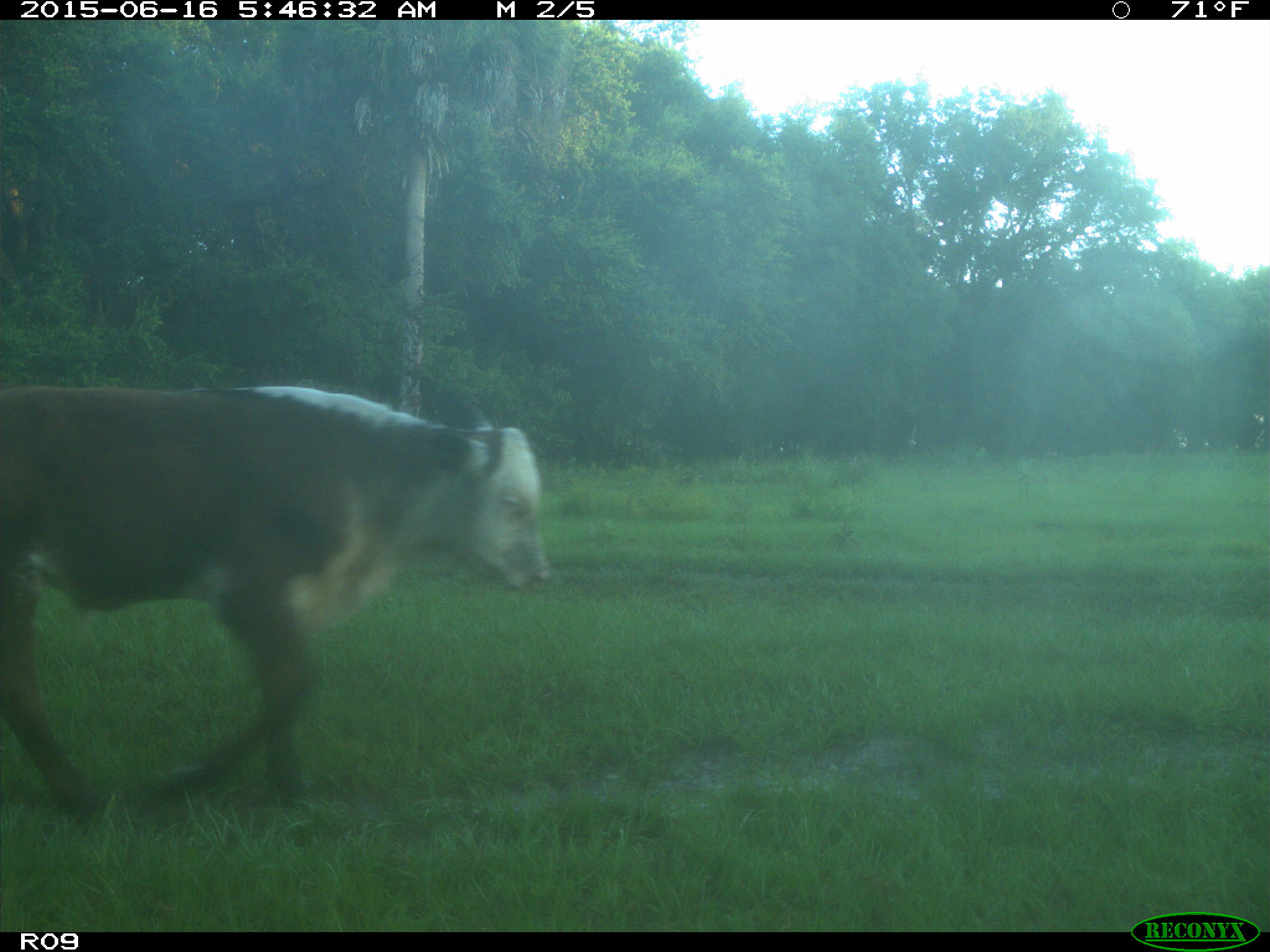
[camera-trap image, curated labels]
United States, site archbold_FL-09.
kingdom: Animalia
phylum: Chordata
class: Mammalia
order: Artiodactyla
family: Bovidae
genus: Bos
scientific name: Bos taurus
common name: domestic cow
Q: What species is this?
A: Bos taurus (domestic cow).